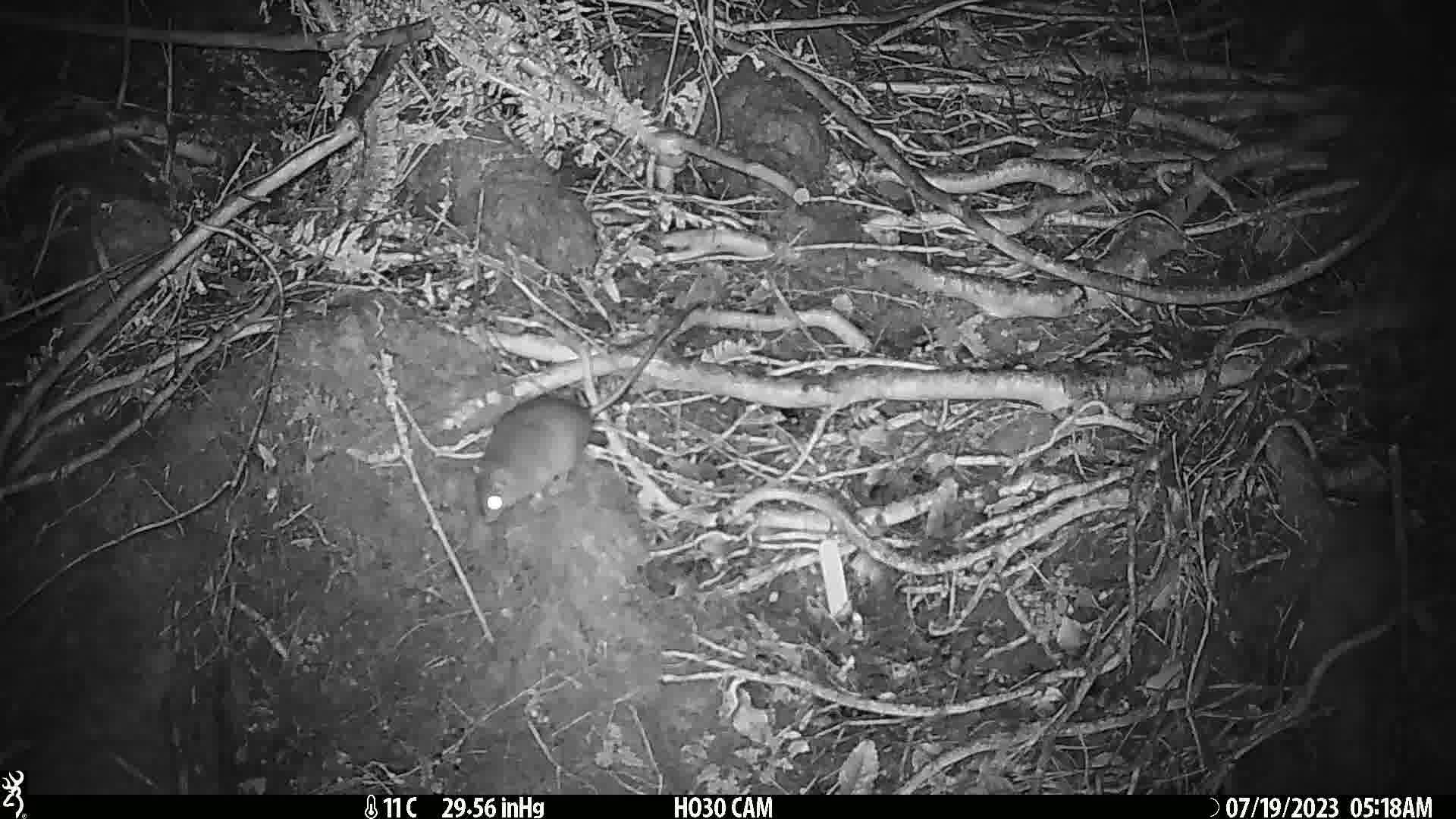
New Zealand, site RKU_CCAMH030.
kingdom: Animalia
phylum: Chordata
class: Mammalia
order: Rodentia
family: Muridae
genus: Rattus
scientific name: Rattus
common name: rat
Rat (Rattus).